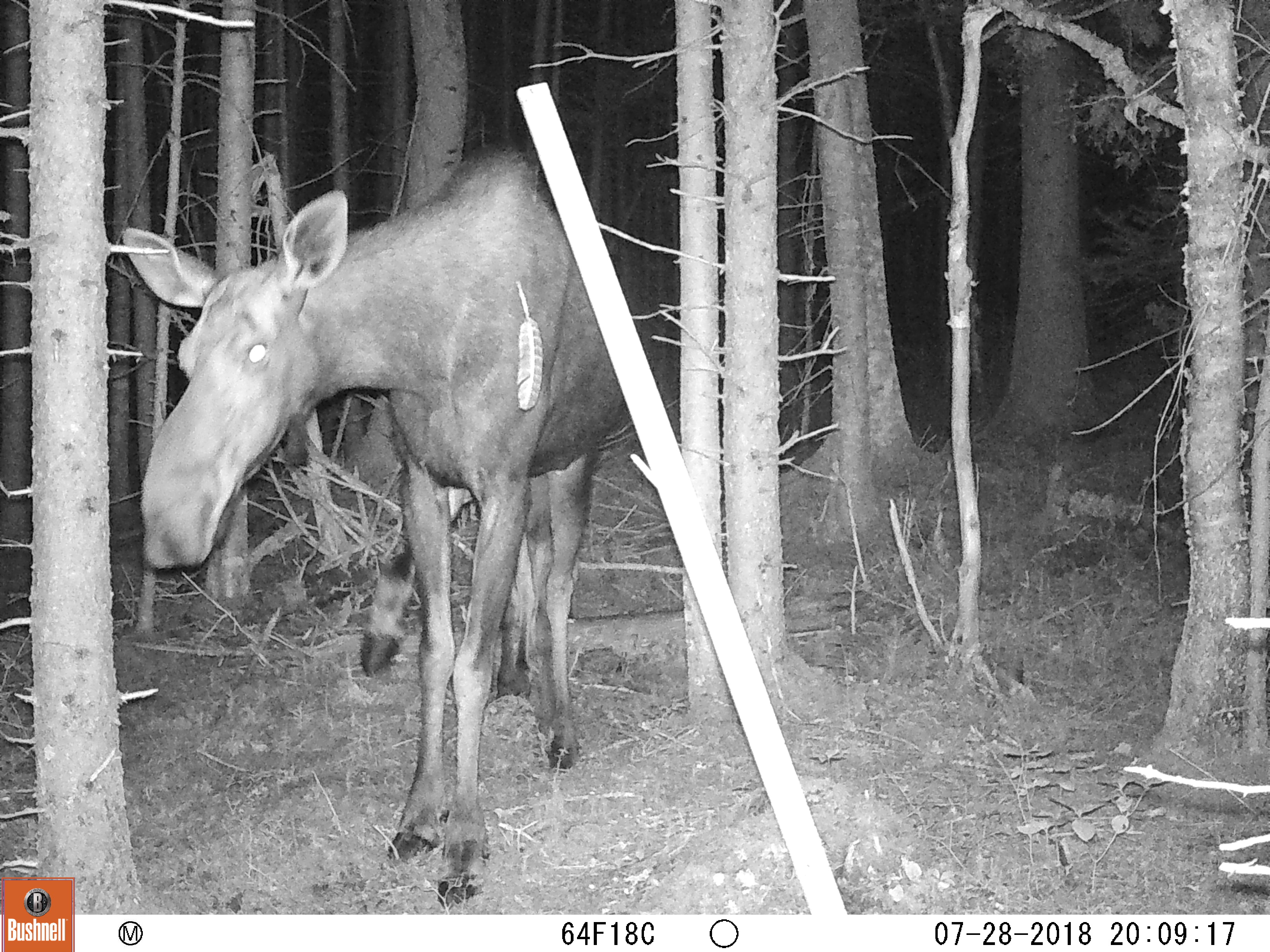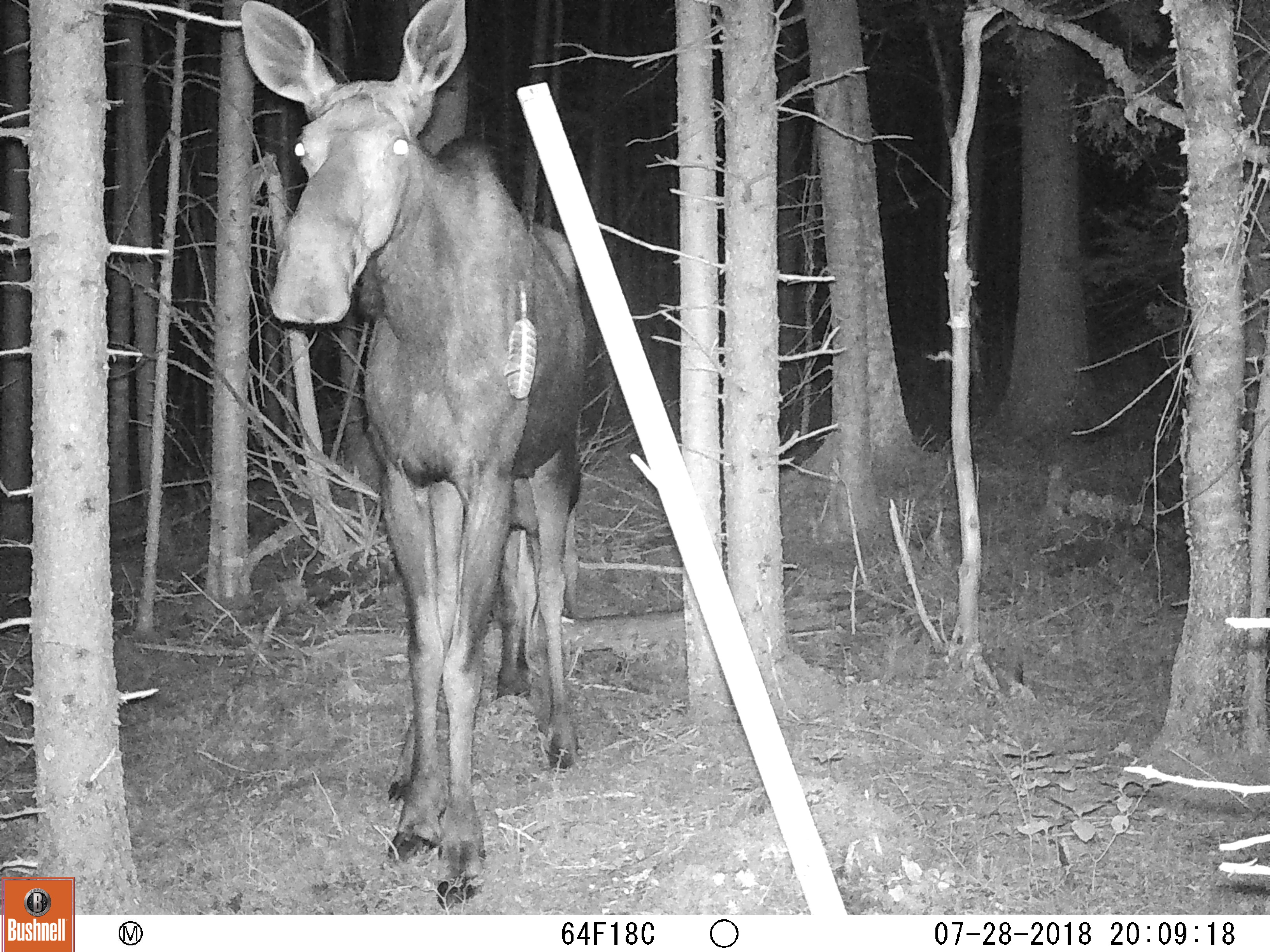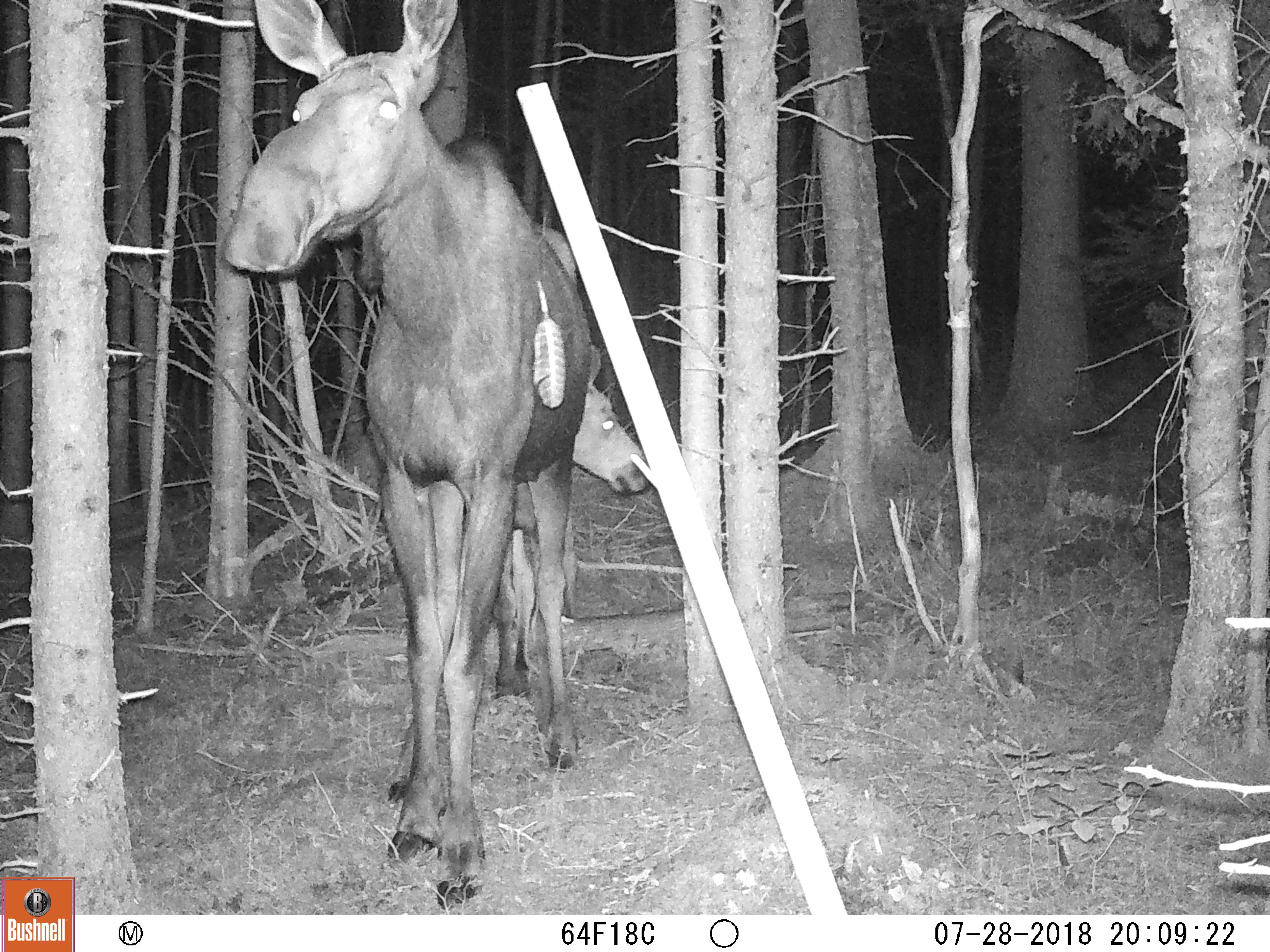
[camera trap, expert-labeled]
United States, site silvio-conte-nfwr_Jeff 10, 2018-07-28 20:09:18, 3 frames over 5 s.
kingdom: Animalia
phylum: Chordata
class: Mammalia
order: Artiodactyla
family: Cervidae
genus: Alces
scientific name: Alces alces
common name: moose